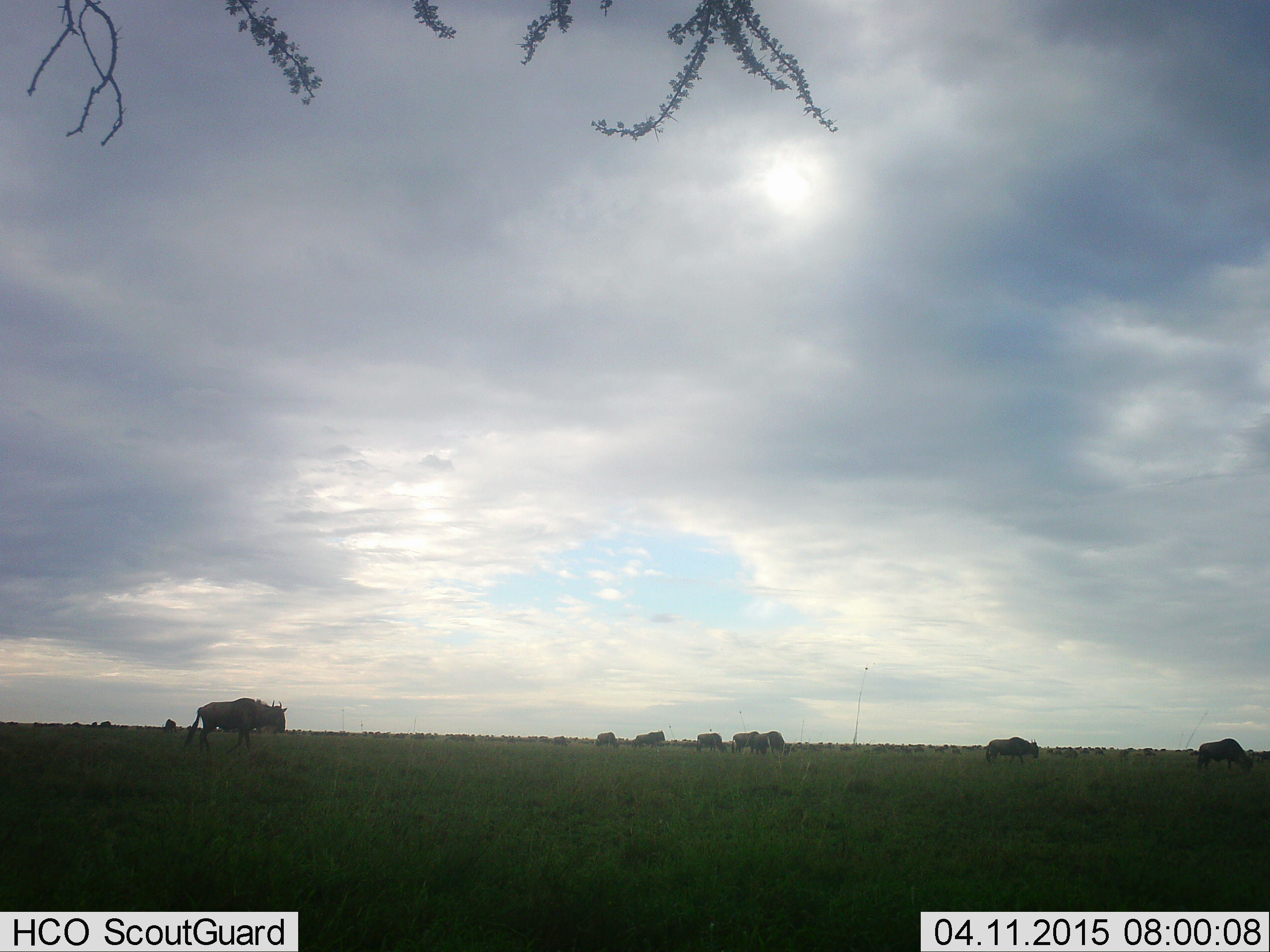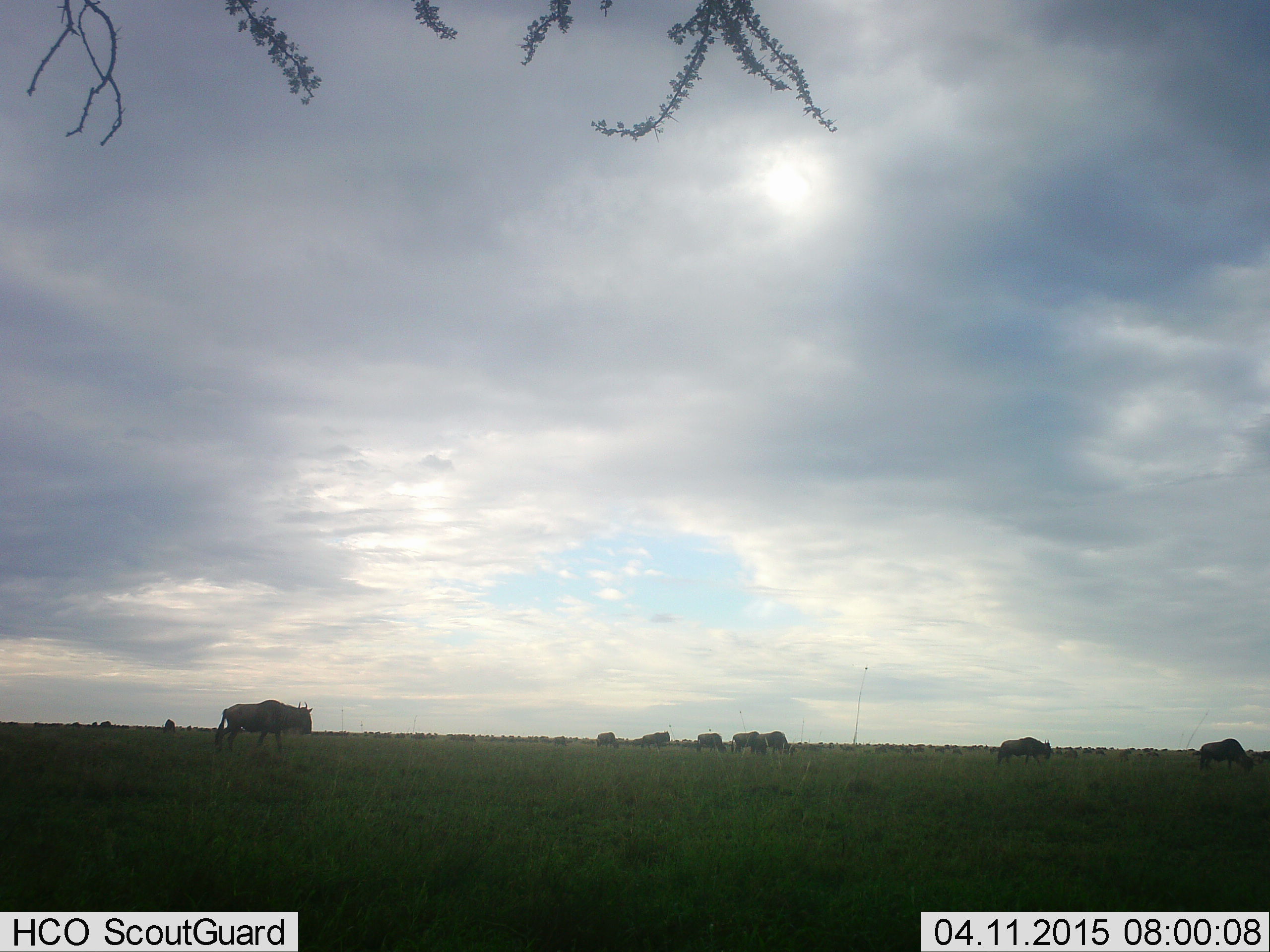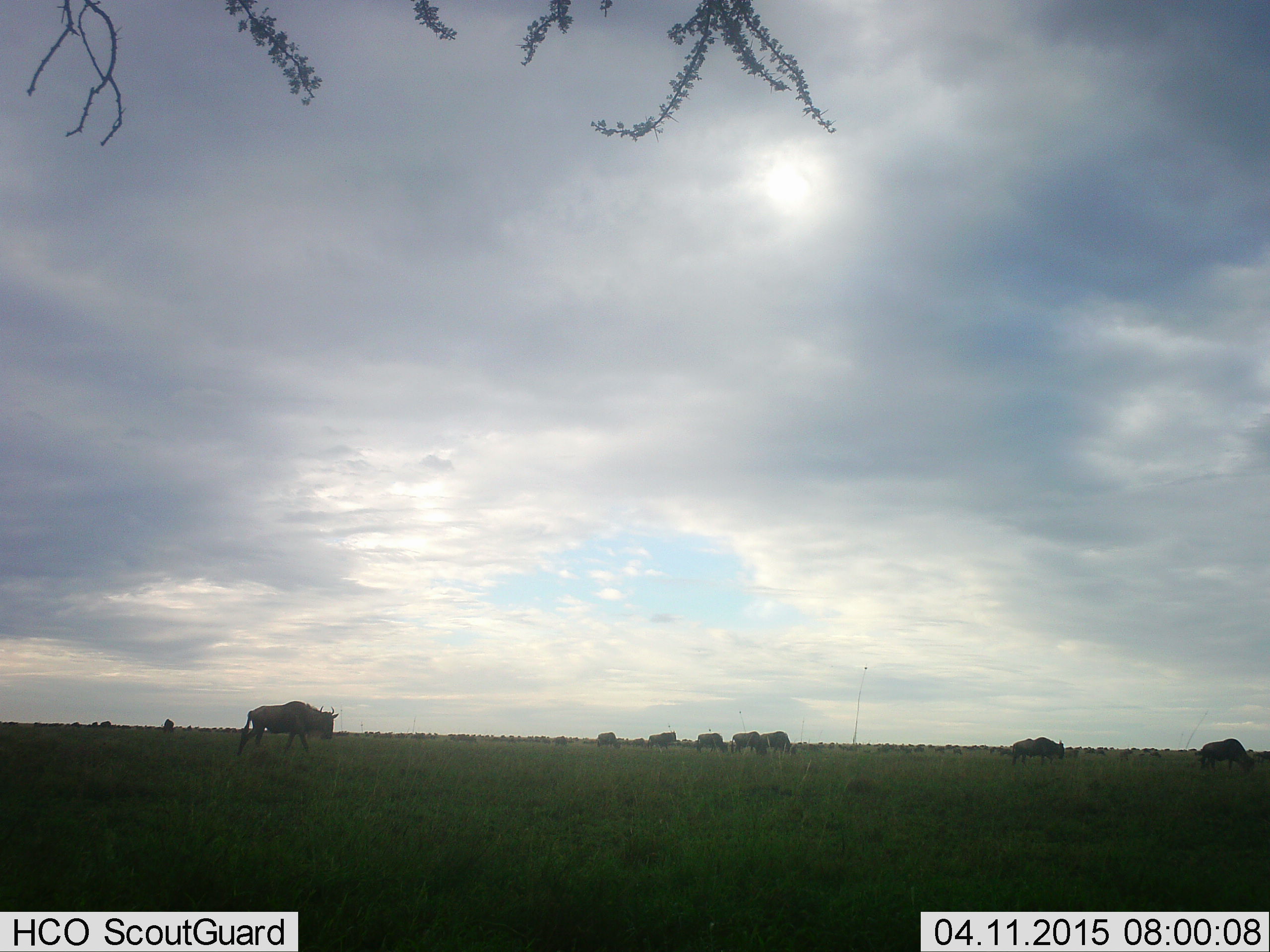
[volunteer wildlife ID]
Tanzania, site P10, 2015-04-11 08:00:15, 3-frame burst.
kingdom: Animalia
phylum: Chordata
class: Mammalia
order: Artiodactyla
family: Bovidae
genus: Connochaetes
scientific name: Connochaetes taurinus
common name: blue wildebeest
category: wildebeest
Wildebeest (blue wildebeest) (Connochaetes taurinus), count 9. Behavior (volunteer vote fractions): standing 30%, resting 0%, moving 80%, interacting 0%. Young present (vote fraction): 0%. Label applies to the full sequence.